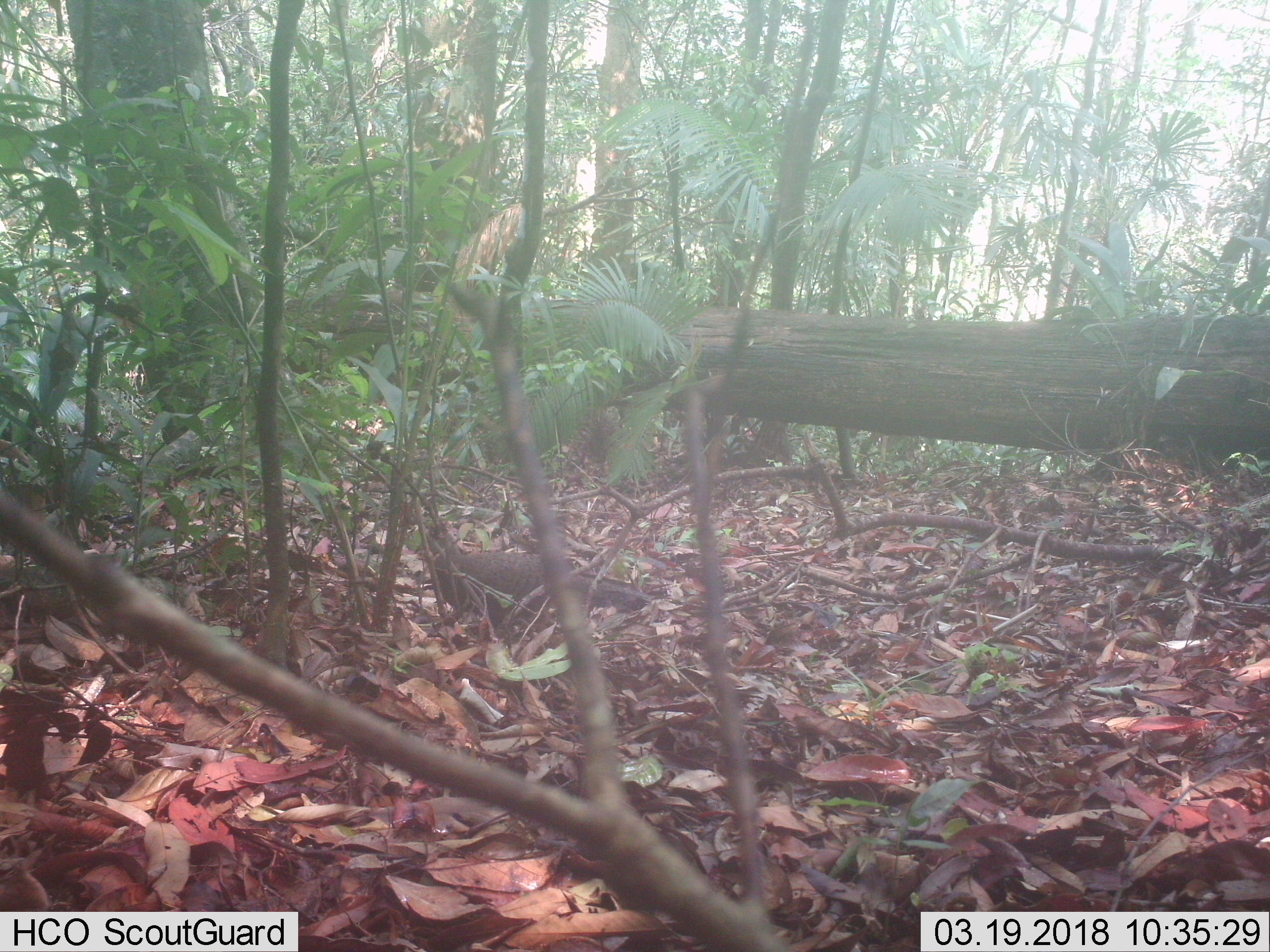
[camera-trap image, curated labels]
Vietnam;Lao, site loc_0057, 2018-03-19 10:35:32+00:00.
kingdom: Animalia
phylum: Chordata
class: Aves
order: Galliformes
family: Phasianidae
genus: Polyplectron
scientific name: Polyplectron bicalcaratum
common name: gray peacock-pheasant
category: grey peacock pheasant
Grey peacock pheasant (gray peacock-pheasant) (Polyplectron bicalcaratum). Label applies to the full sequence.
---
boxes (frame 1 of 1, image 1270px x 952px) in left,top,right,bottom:
grey peacock pheasant: 411,524,652,627